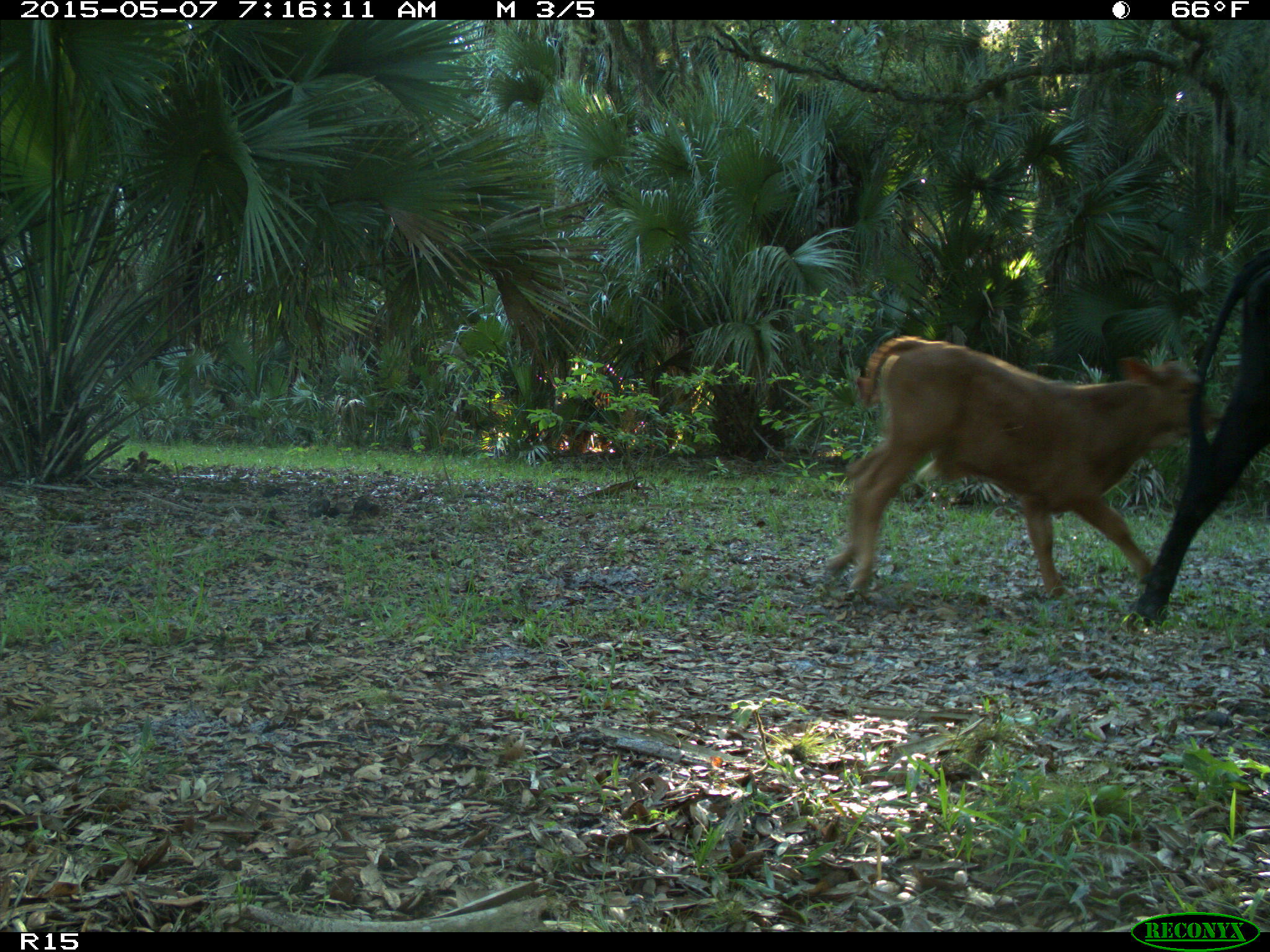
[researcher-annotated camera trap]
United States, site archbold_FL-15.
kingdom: Animalia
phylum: Chordata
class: Mammalia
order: Artiodactyla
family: Bovidae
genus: Bos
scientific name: Bos taurus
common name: domestic cow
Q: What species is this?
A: Bos taurus (domestic cow).